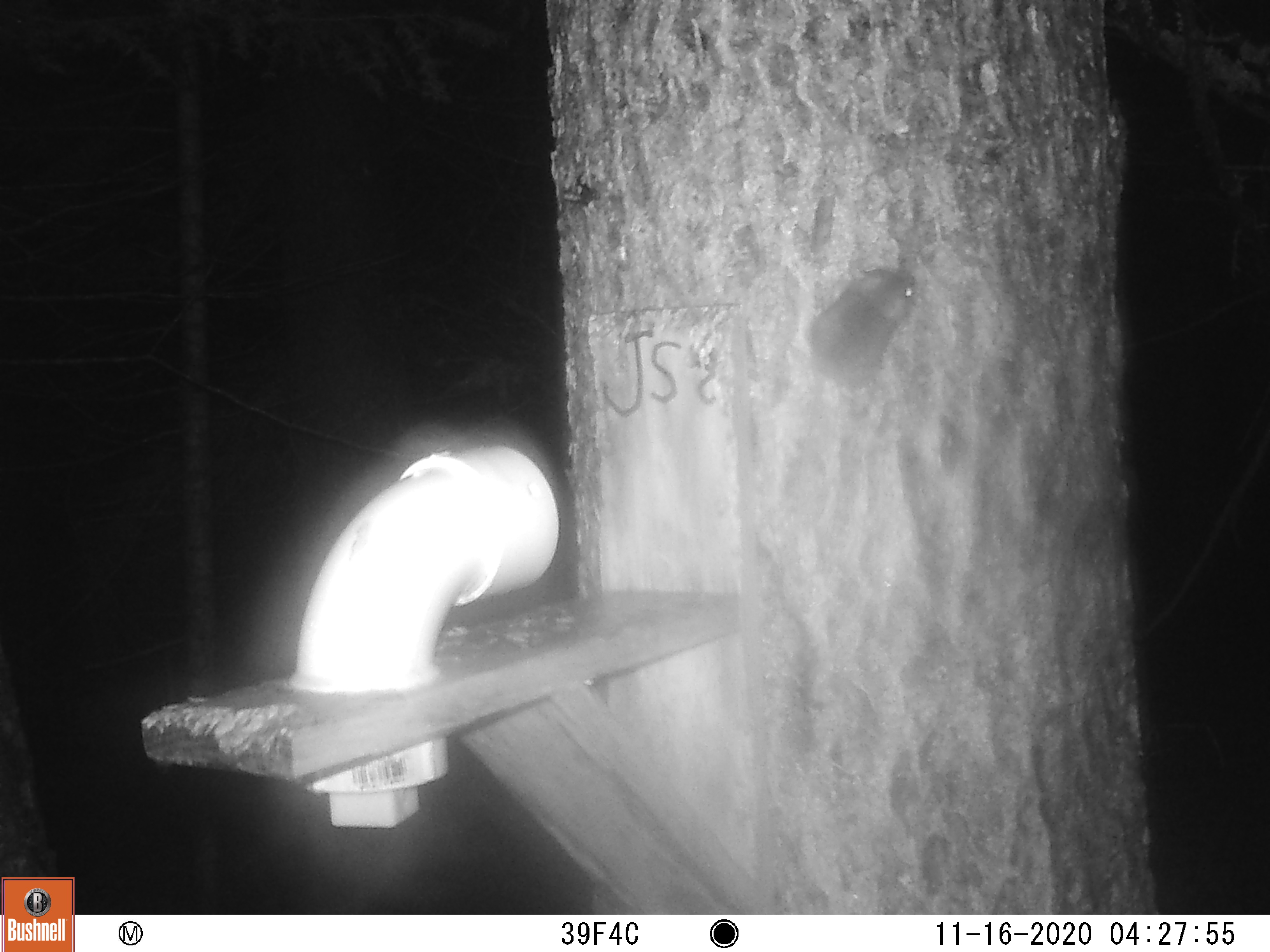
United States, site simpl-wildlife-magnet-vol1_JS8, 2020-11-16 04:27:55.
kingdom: Animalia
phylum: Chordata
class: Mammalia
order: Rodentia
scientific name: Rodentia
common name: mouse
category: mouse sp.